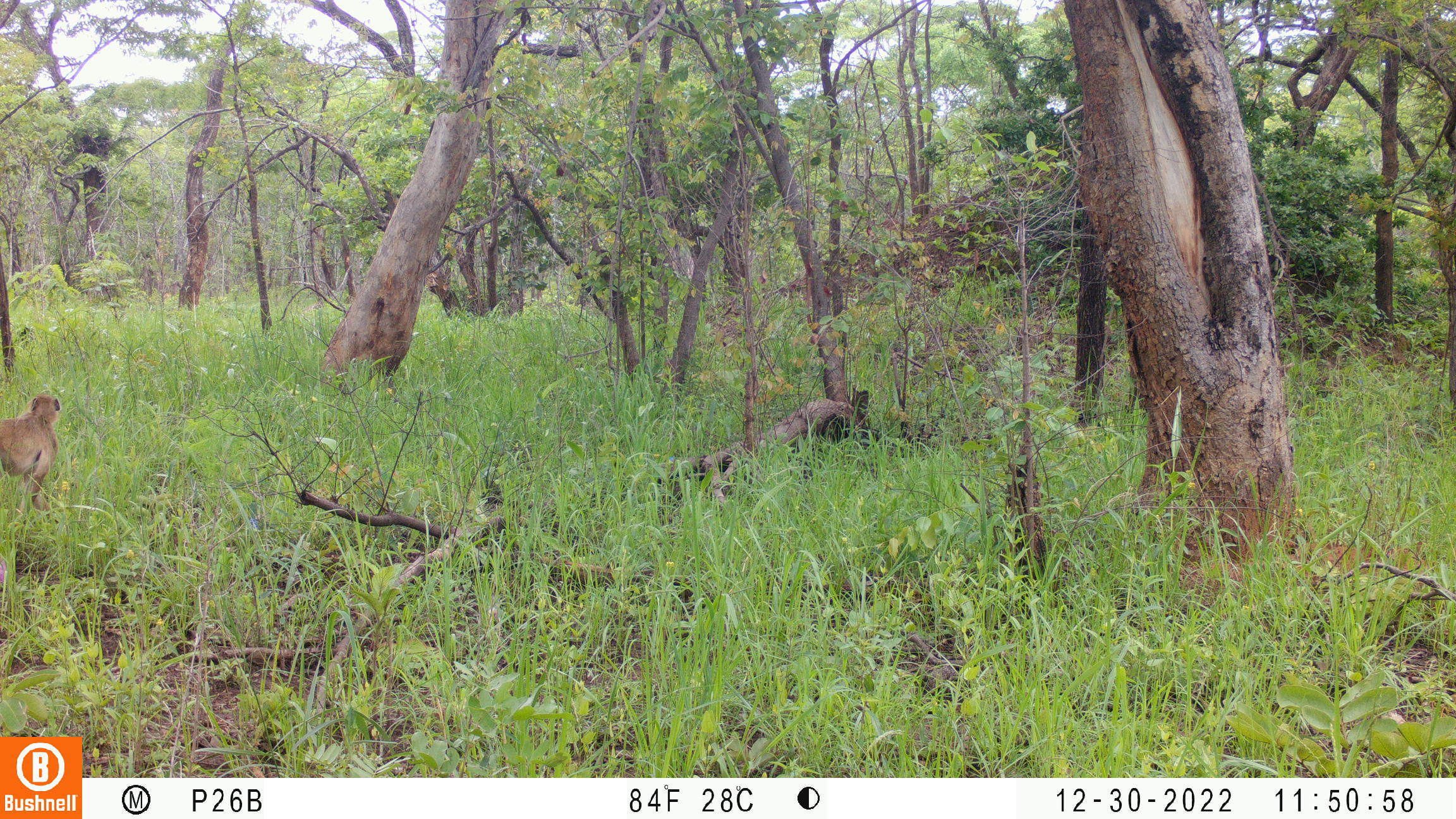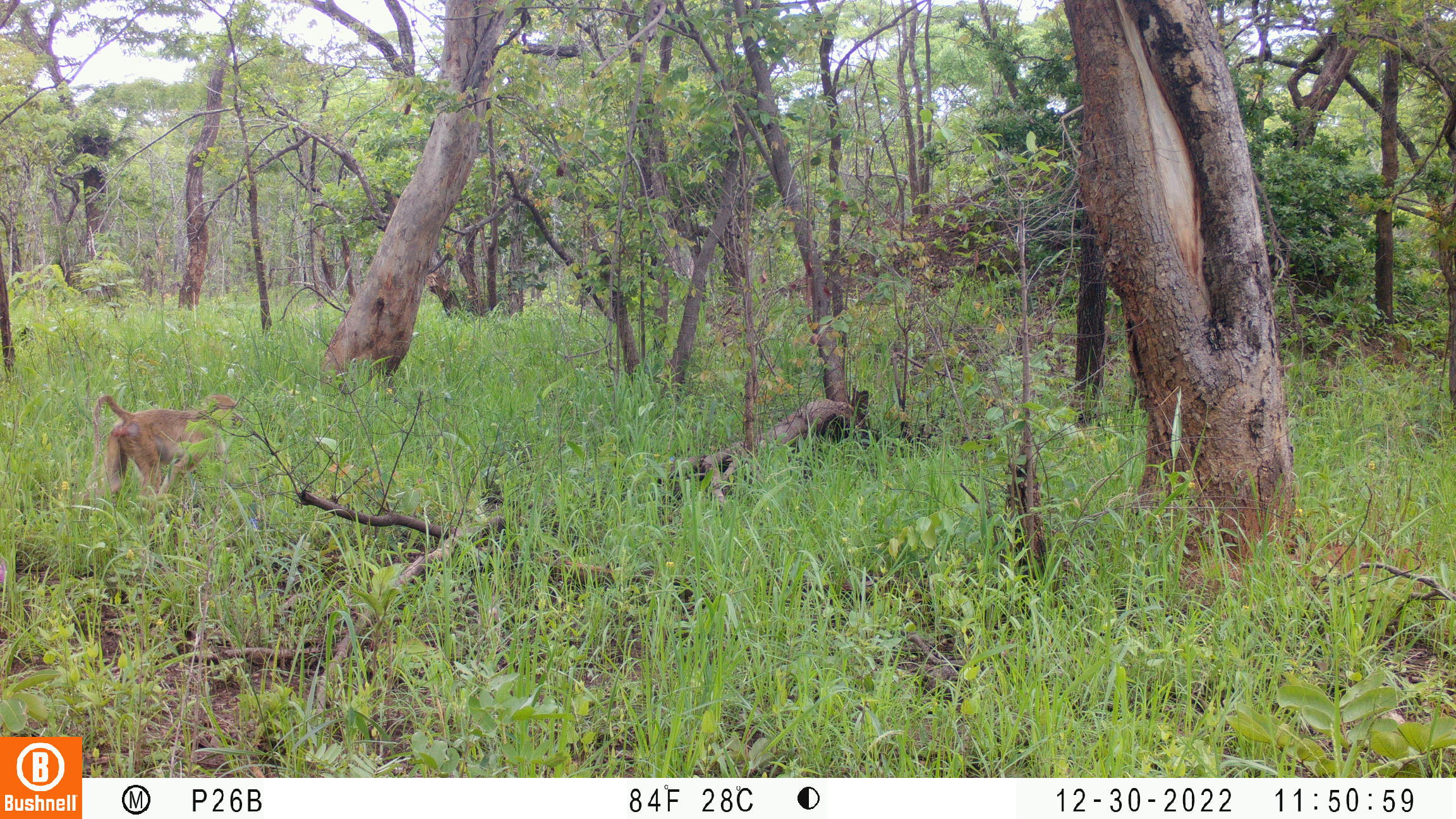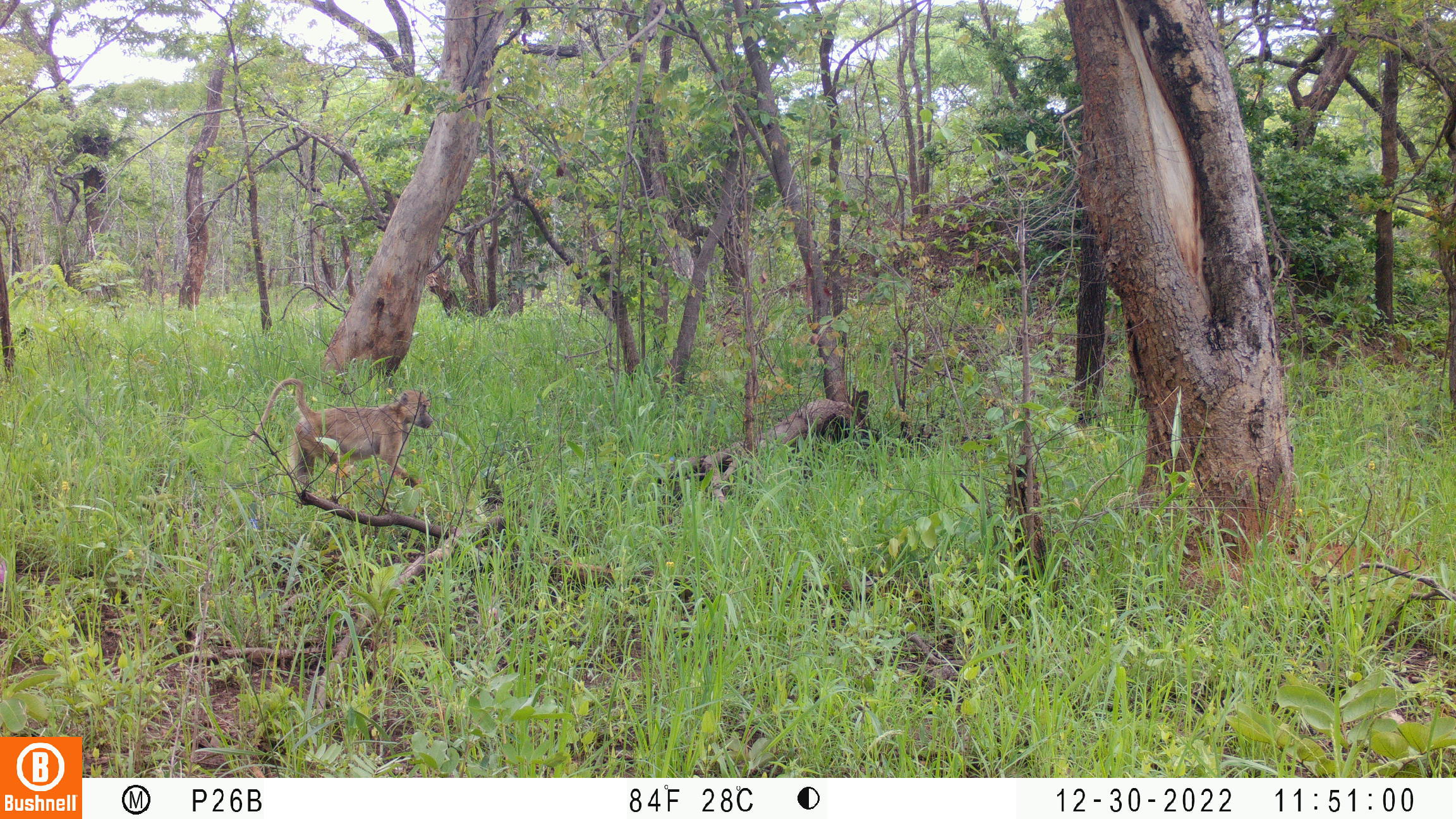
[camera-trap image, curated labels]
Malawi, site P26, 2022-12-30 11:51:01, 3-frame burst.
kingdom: Animalia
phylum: Chordata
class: Mammalia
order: Primates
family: Cercopithecidae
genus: Papio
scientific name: Papio cynocephalus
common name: yellow baboon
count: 1